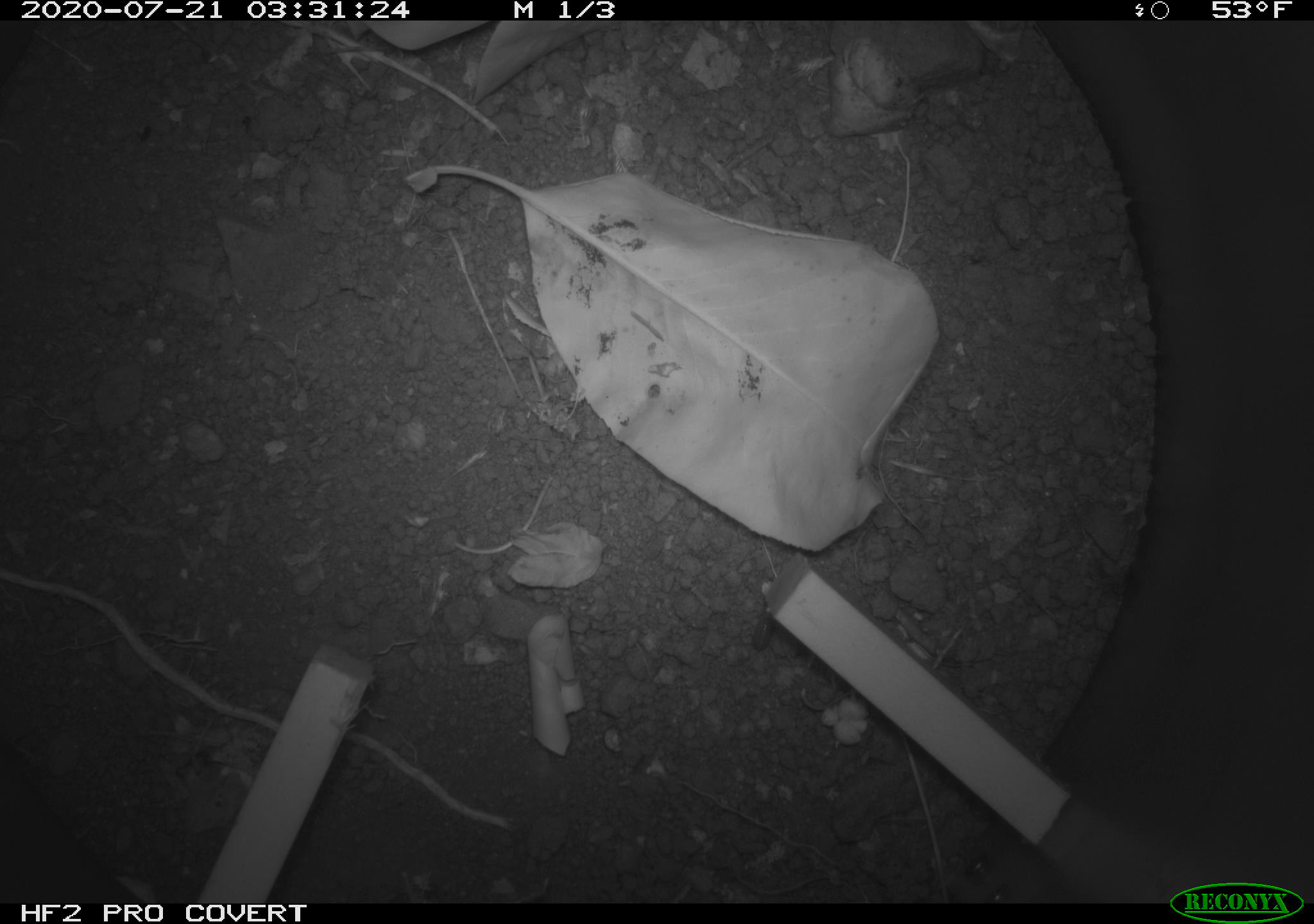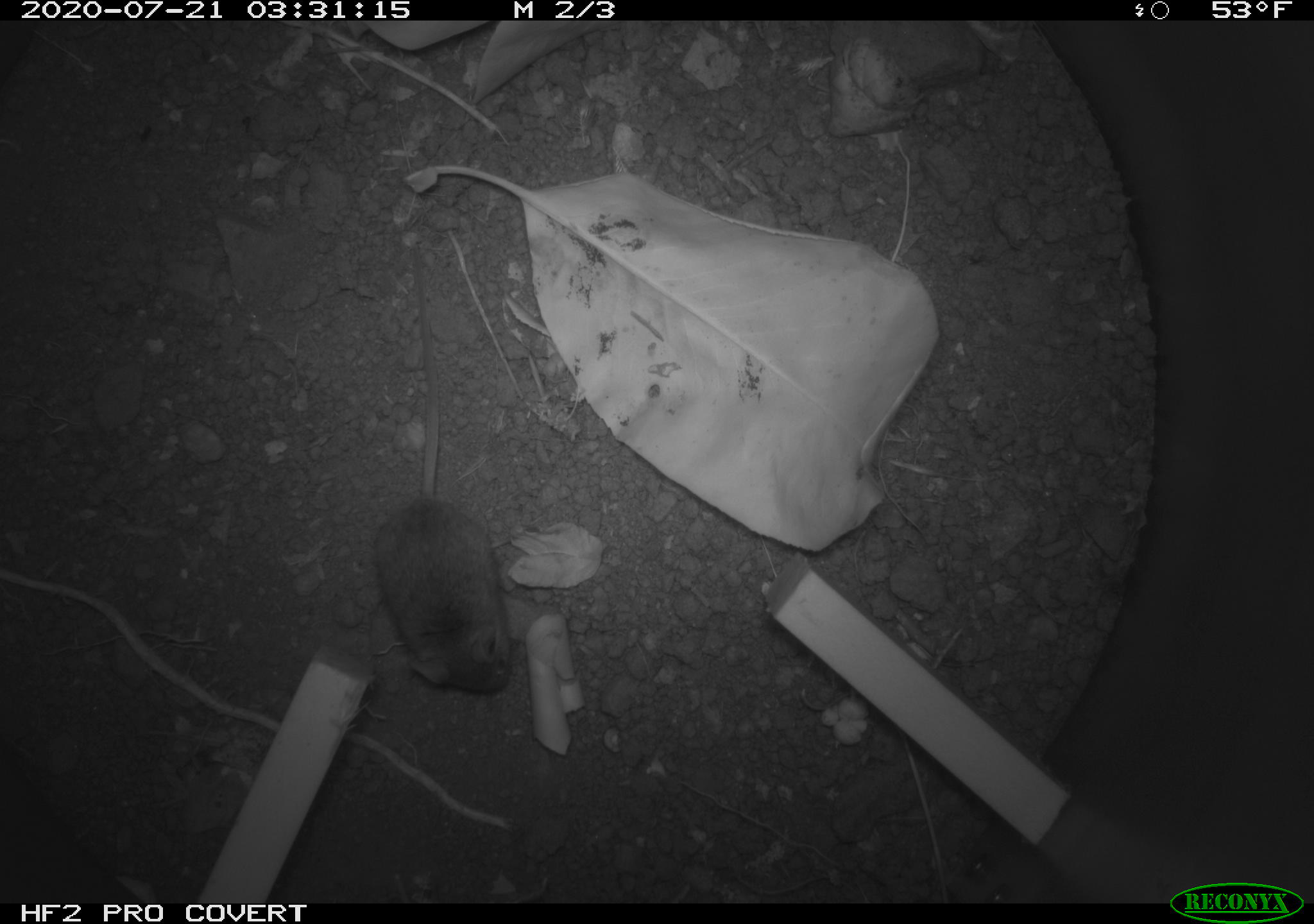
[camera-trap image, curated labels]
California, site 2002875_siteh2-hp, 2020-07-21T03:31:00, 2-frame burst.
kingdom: Animalia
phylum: Chordata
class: Mammalia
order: Rodentia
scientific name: Rodentia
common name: rodent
Rodent (Rodentia).